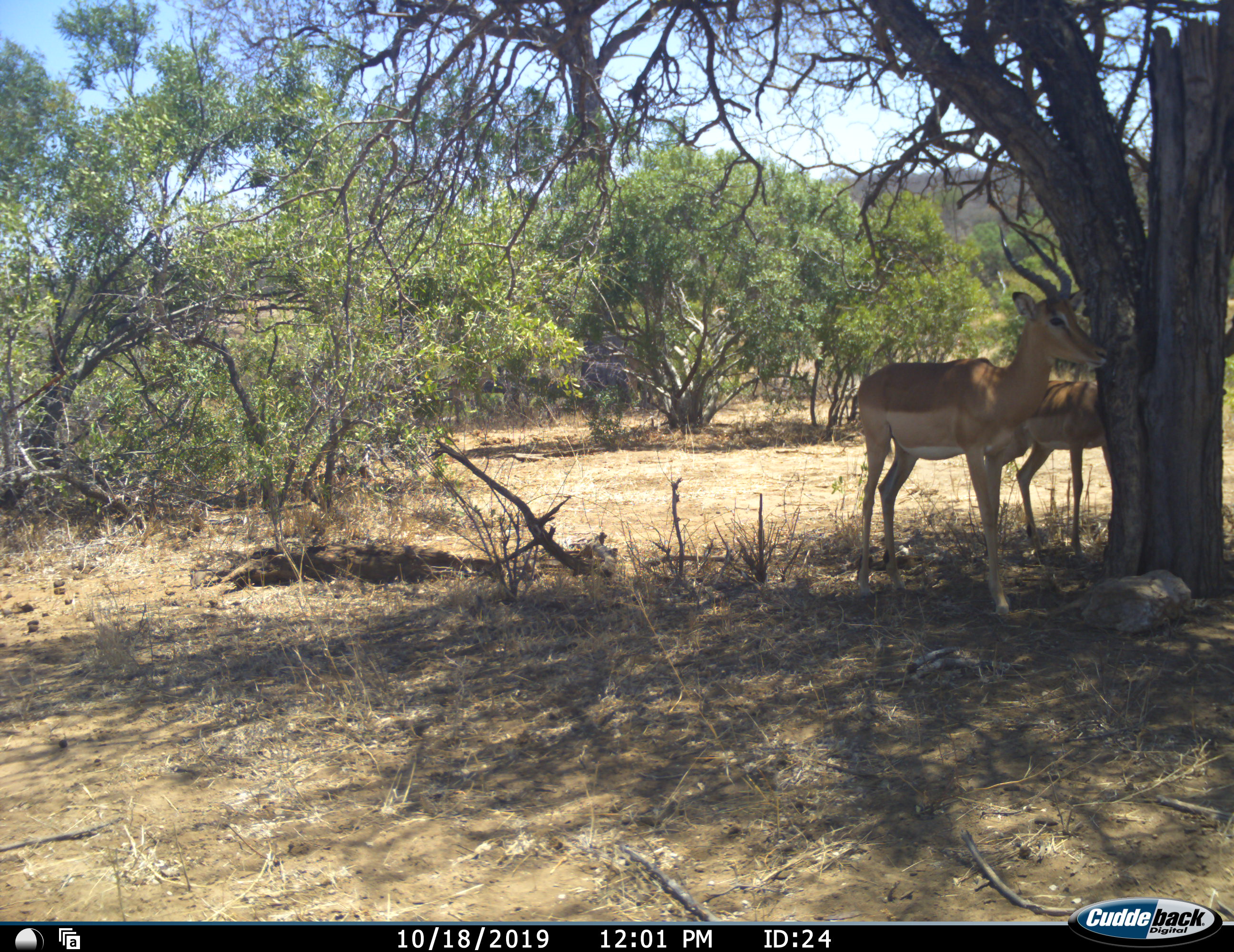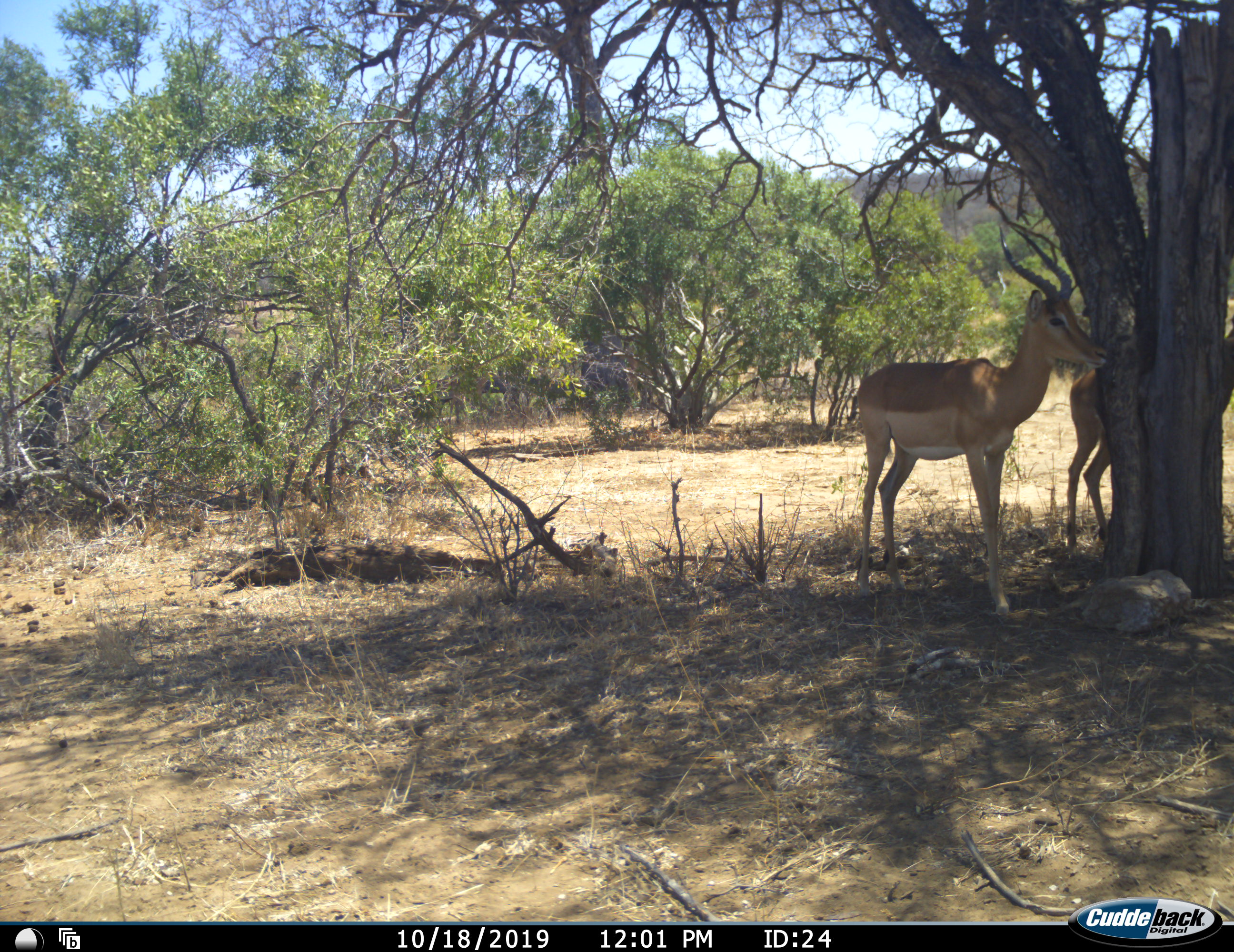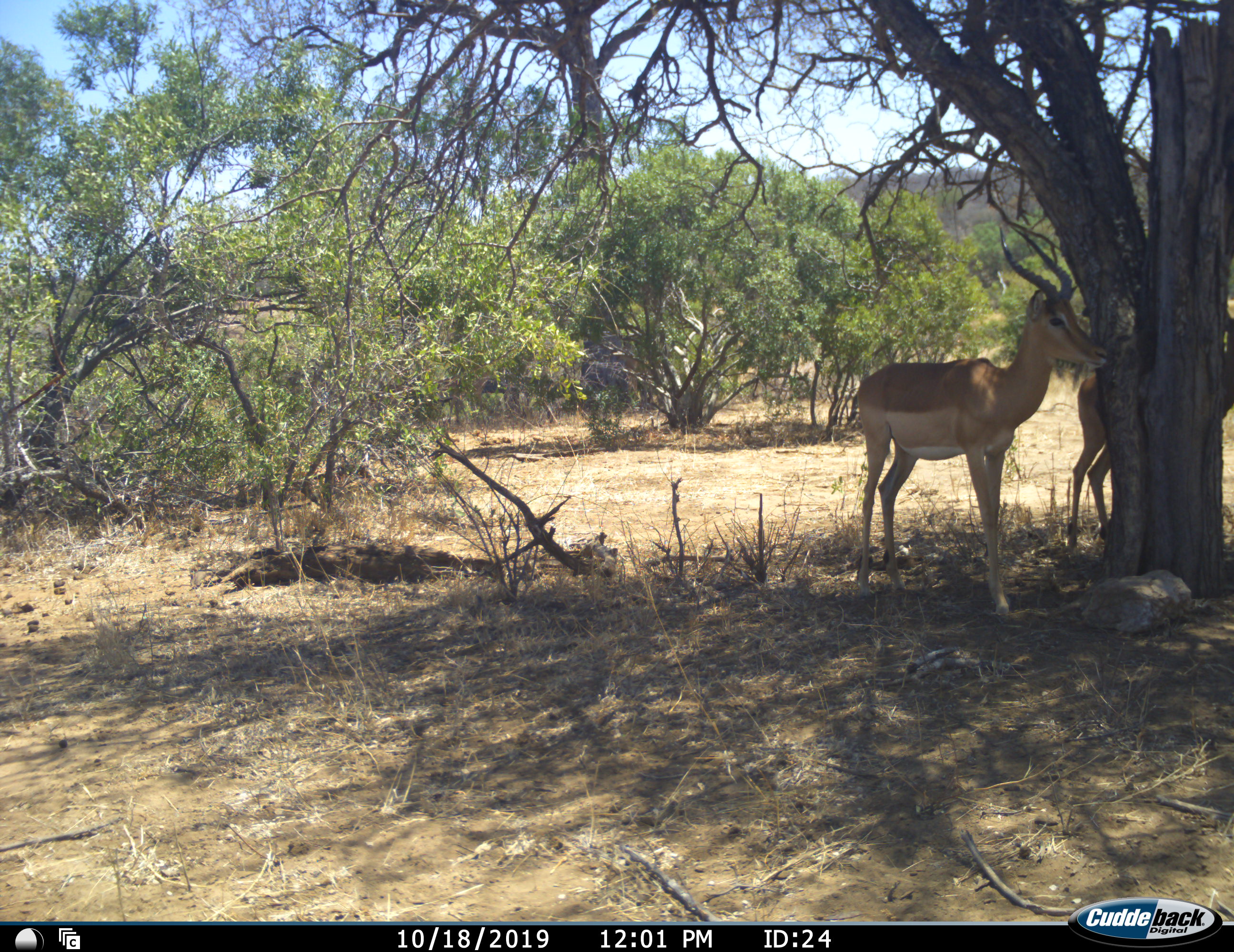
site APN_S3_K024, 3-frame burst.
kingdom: Animalia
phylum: Chordata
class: Mammalia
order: Artiodactyla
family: Bovidae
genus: Aepyceros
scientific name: Aepyceros melampus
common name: impala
Impala (Aepyceros melampus), count 2. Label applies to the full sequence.